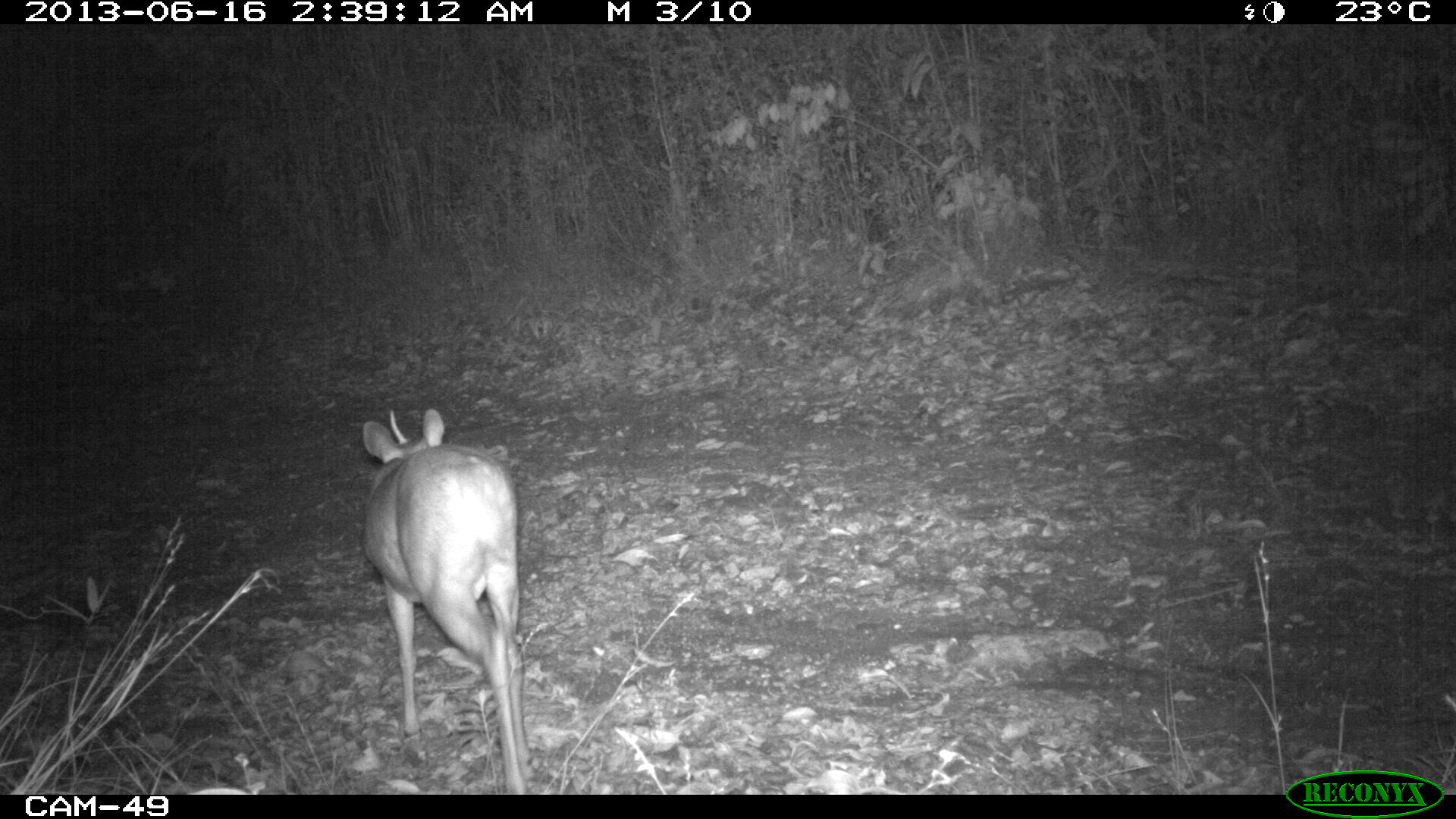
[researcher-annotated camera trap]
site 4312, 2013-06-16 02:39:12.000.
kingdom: Animalia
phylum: Chordata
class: Mammalia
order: Artiodactyla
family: Cervidae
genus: Mazama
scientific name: Mazama temama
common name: central american red brocket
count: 1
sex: male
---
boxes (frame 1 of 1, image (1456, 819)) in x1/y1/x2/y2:
mazama temama: 355/404/536/791